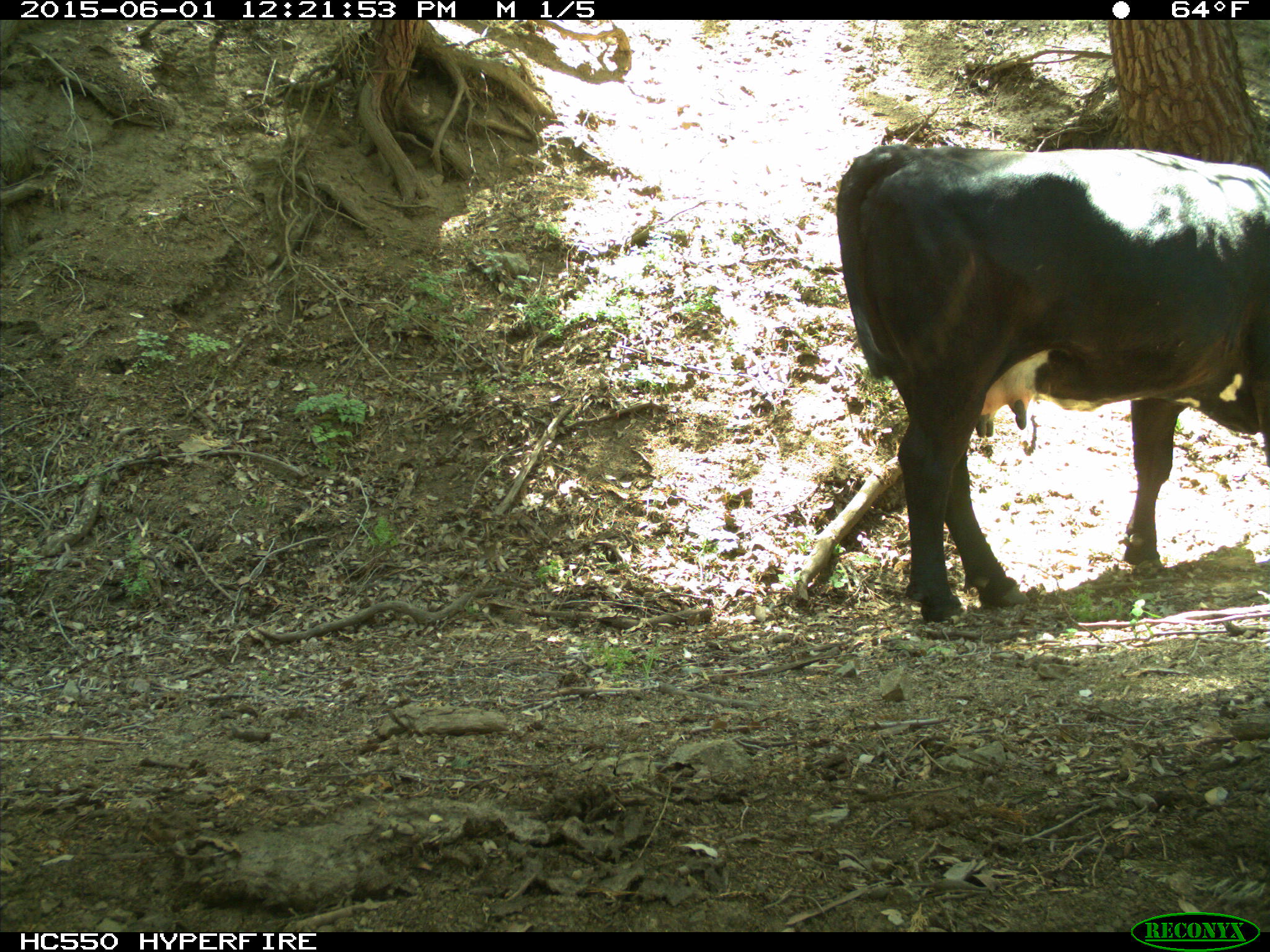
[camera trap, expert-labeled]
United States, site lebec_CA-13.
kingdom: Animalia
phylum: Chordata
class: Mammalia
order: Artiodactyla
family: Bovidae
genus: Bos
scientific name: Bos taurus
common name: domestic cow